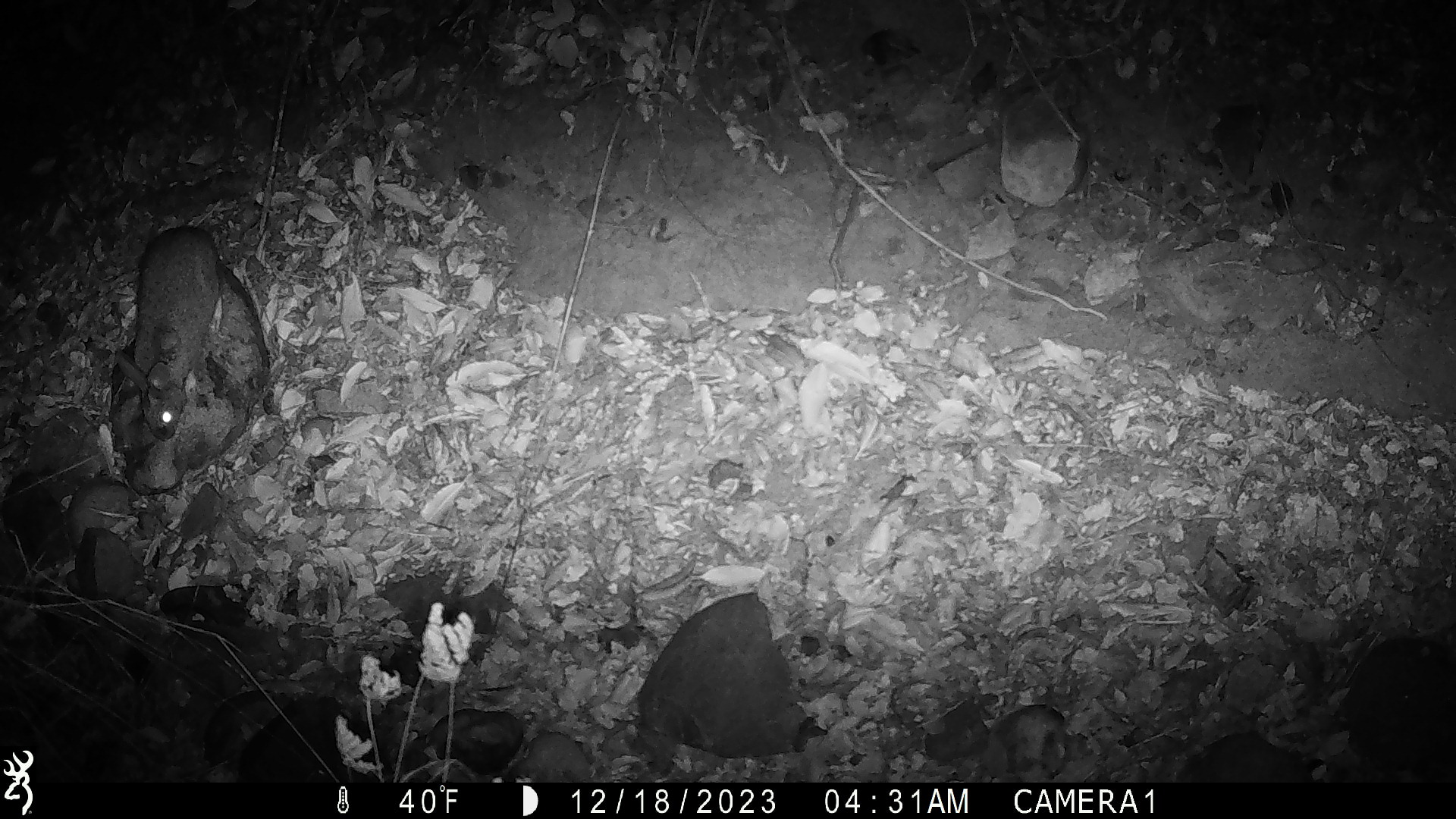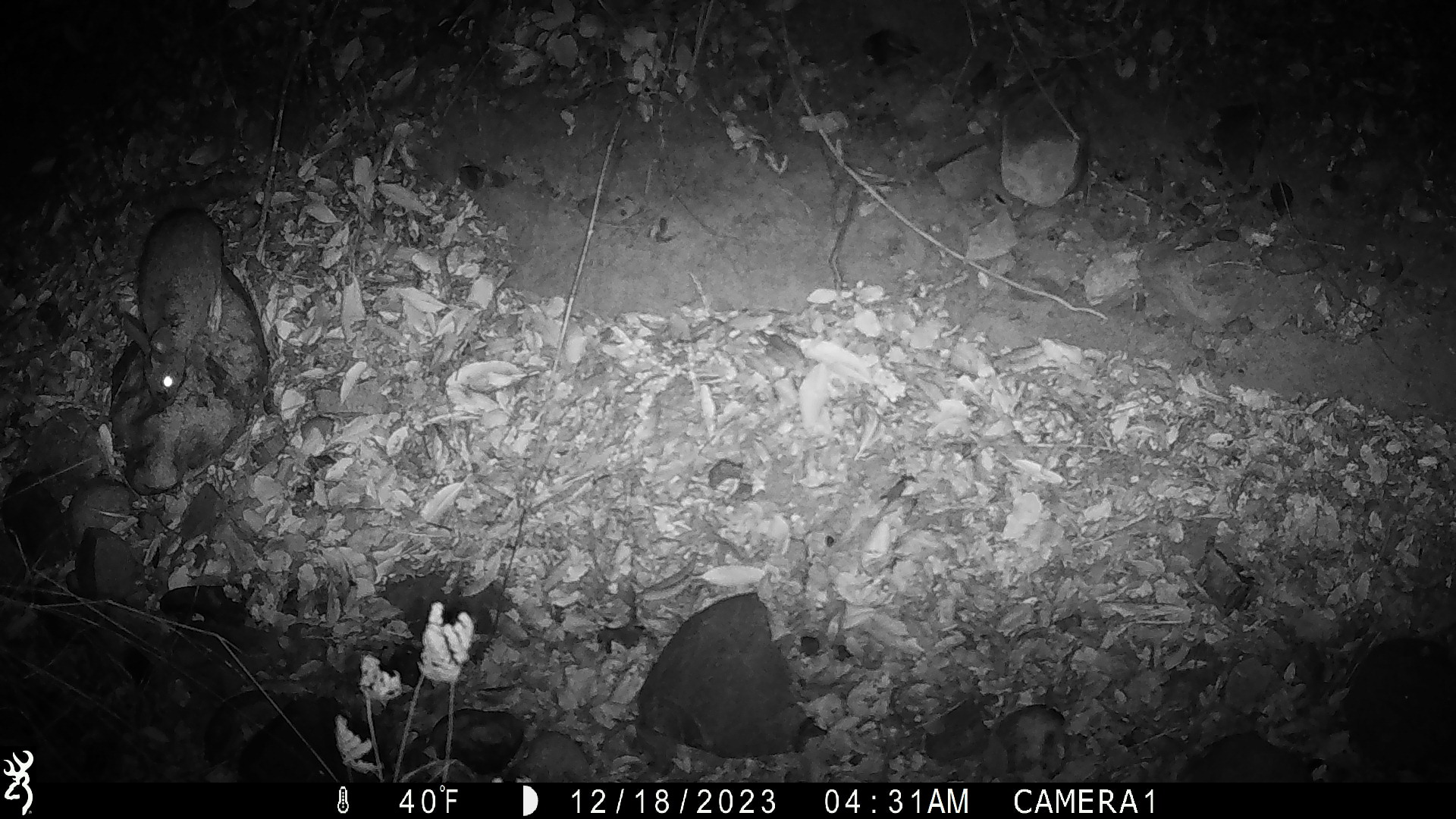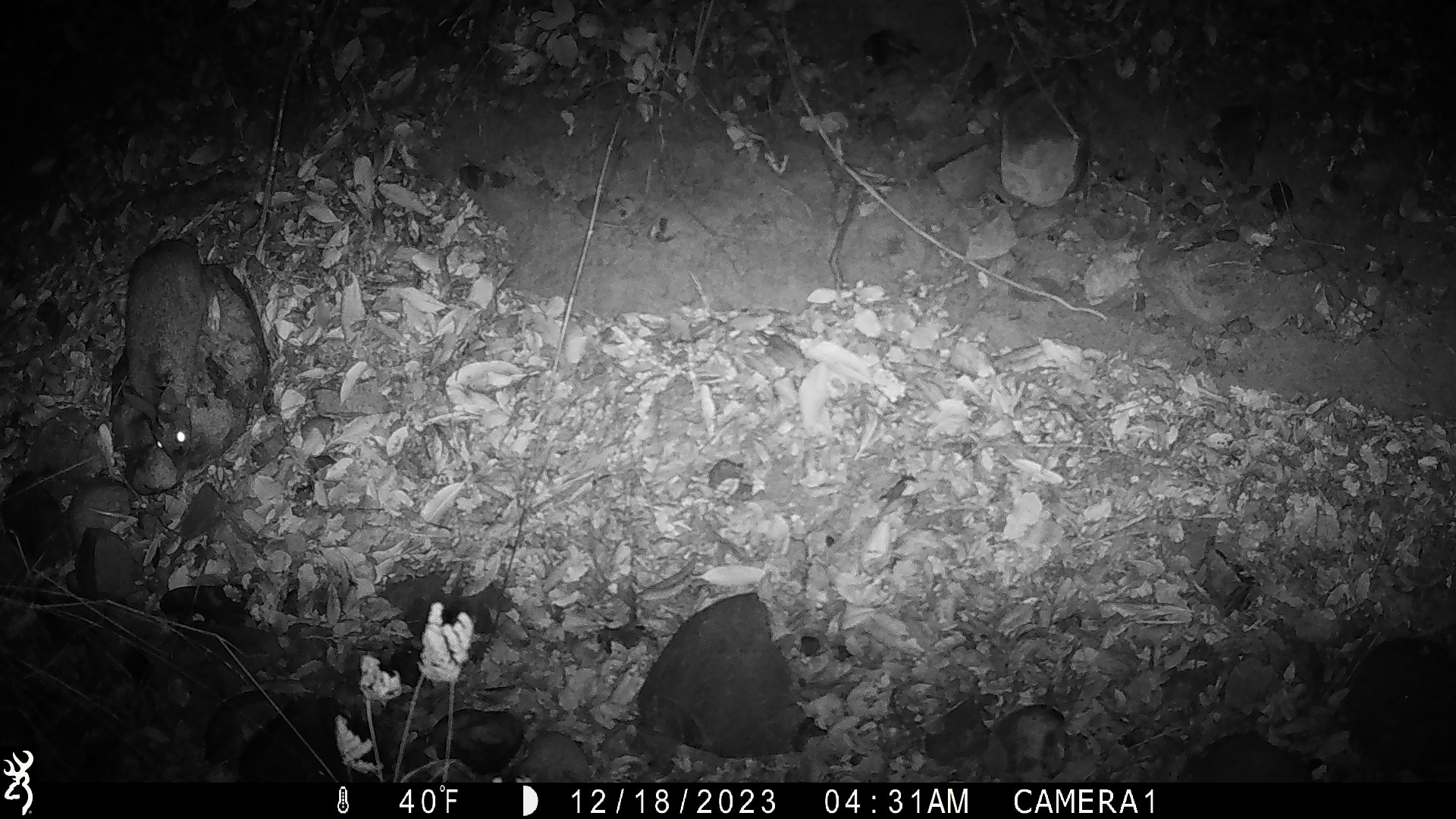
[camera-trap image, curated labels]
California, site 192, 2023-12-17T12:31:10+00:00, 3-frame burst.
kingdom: Animalia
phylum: Chordata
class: Mammalia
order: Lagomorpha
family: Leporidae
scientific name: Leporidae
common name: rabbit